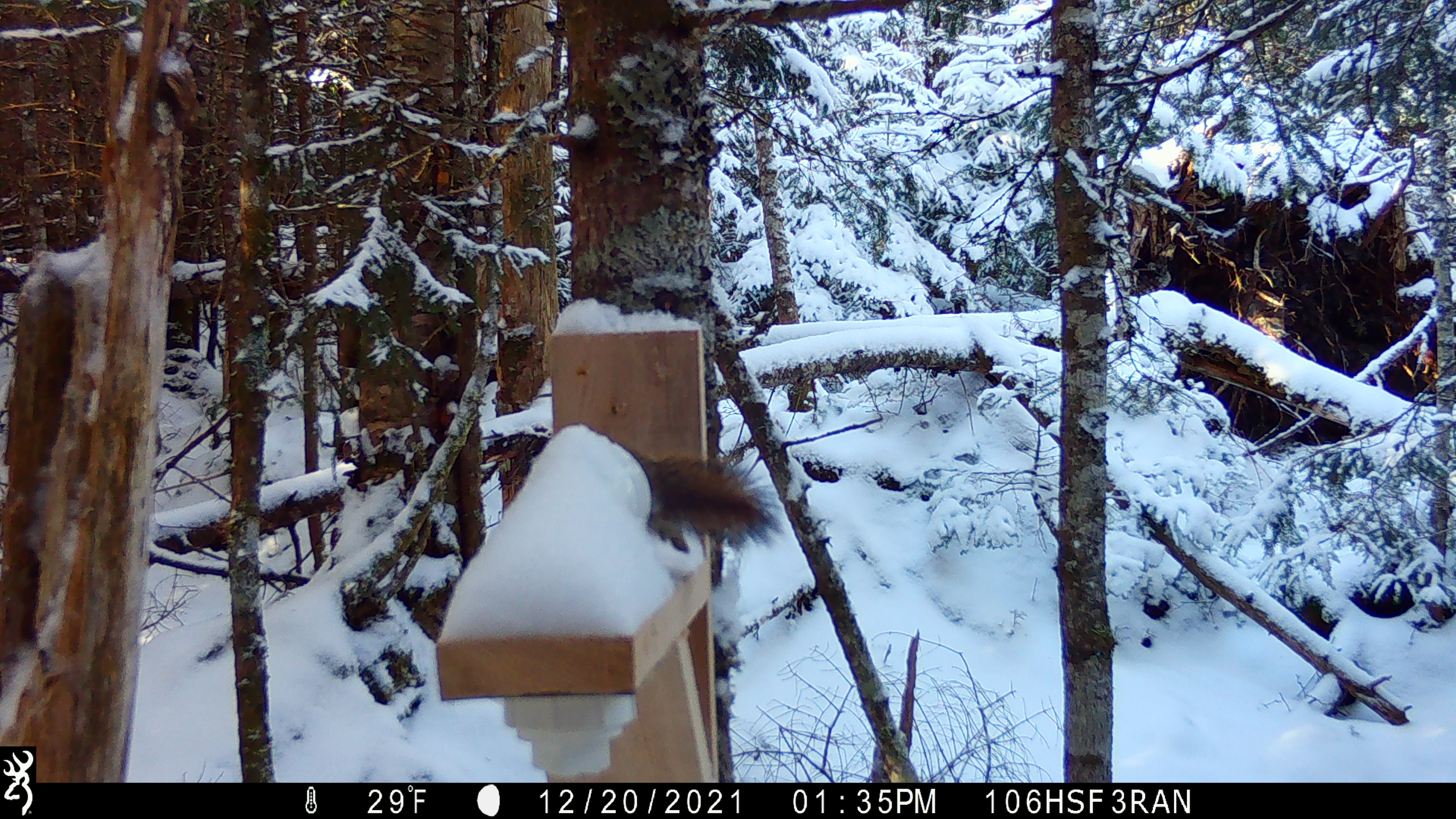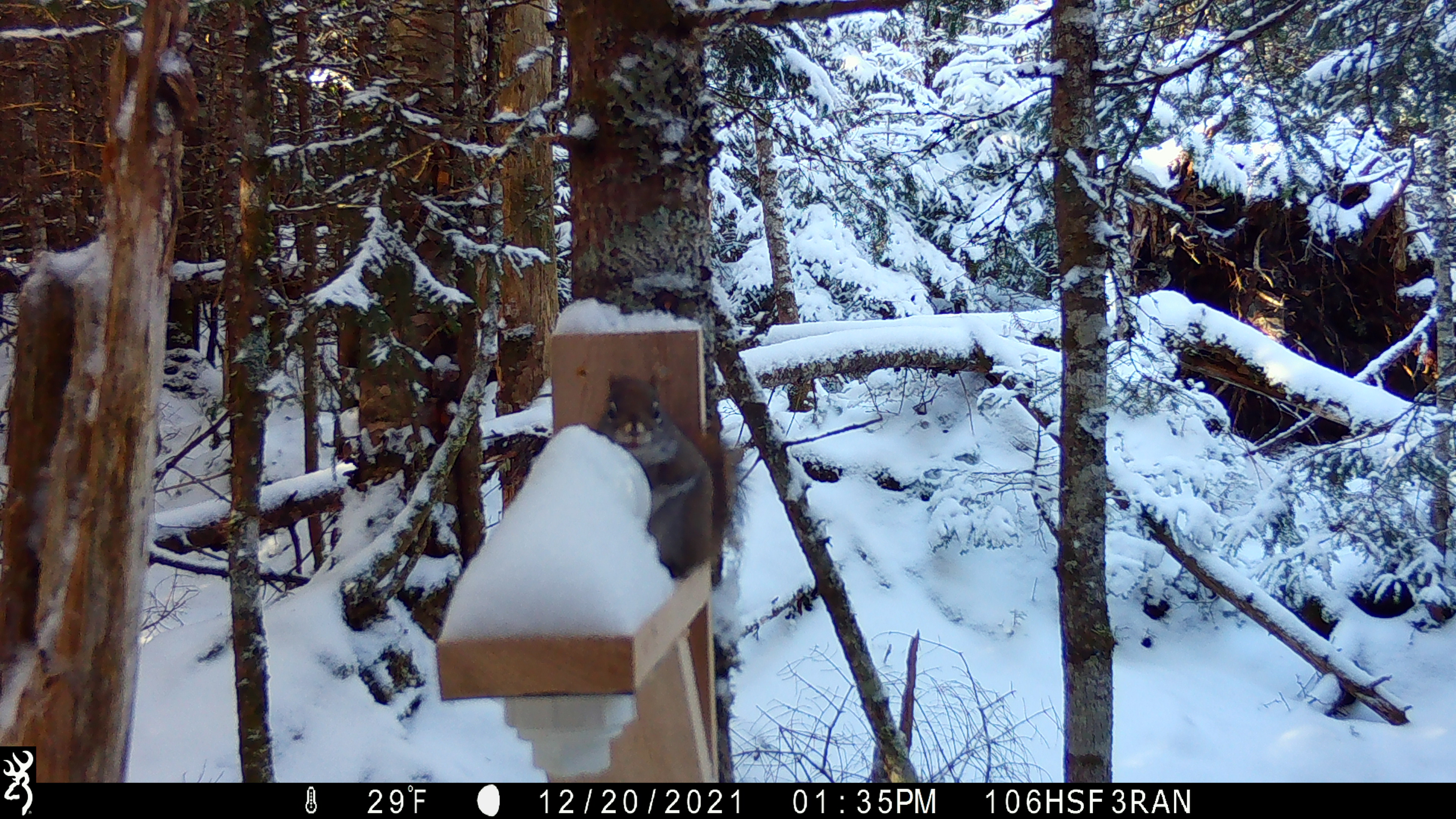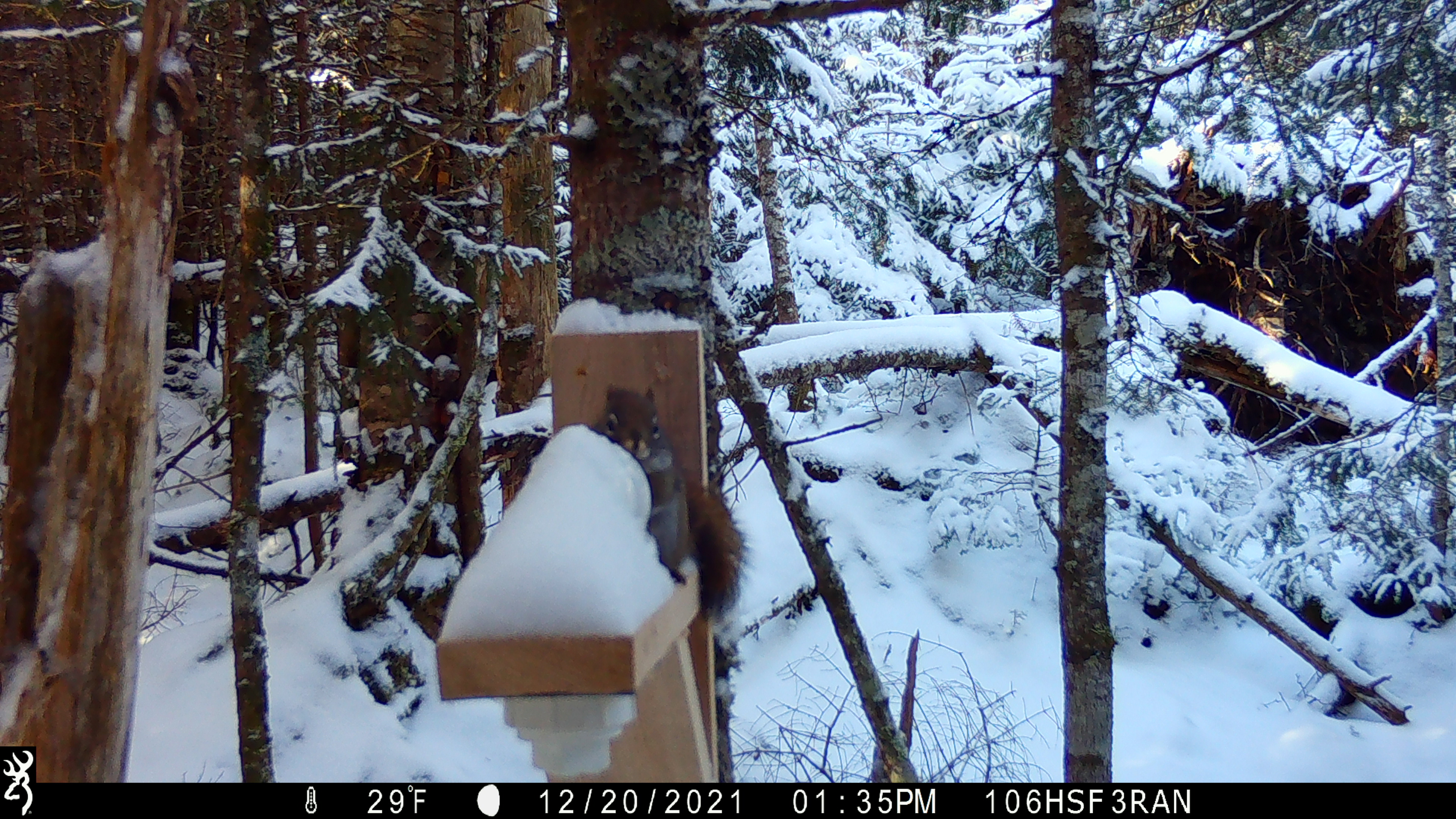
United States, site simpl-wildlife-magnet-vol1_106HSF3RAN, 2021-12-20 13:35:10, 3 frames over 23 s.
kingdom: Animalia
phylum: Chordata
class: Mammalia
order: Rodentia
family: Sciuridae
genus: Tamiasciurus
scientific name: Tamiasciurus hudsonicus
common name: red squirrel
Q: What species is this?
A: Red squirrel (Tamiasciurus hudsonicus).